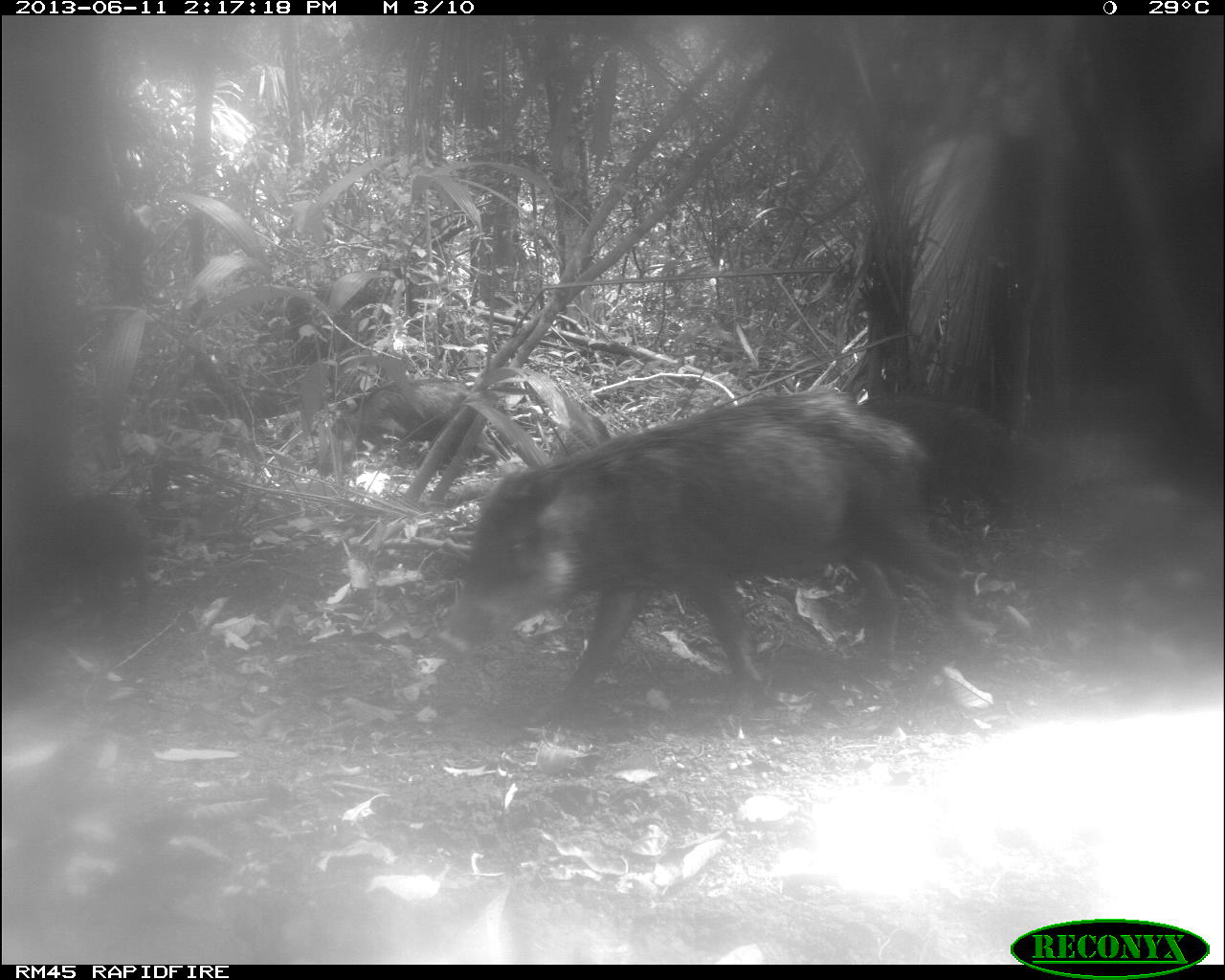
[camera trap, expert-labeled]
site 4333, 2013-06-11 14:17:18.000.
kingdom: Animalia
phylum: Chordata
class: Mammalia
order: Artiodactyla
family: Tayassuidae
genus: Tayassu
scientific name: Tayassu pecari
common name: white-lipped peccary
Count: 3.